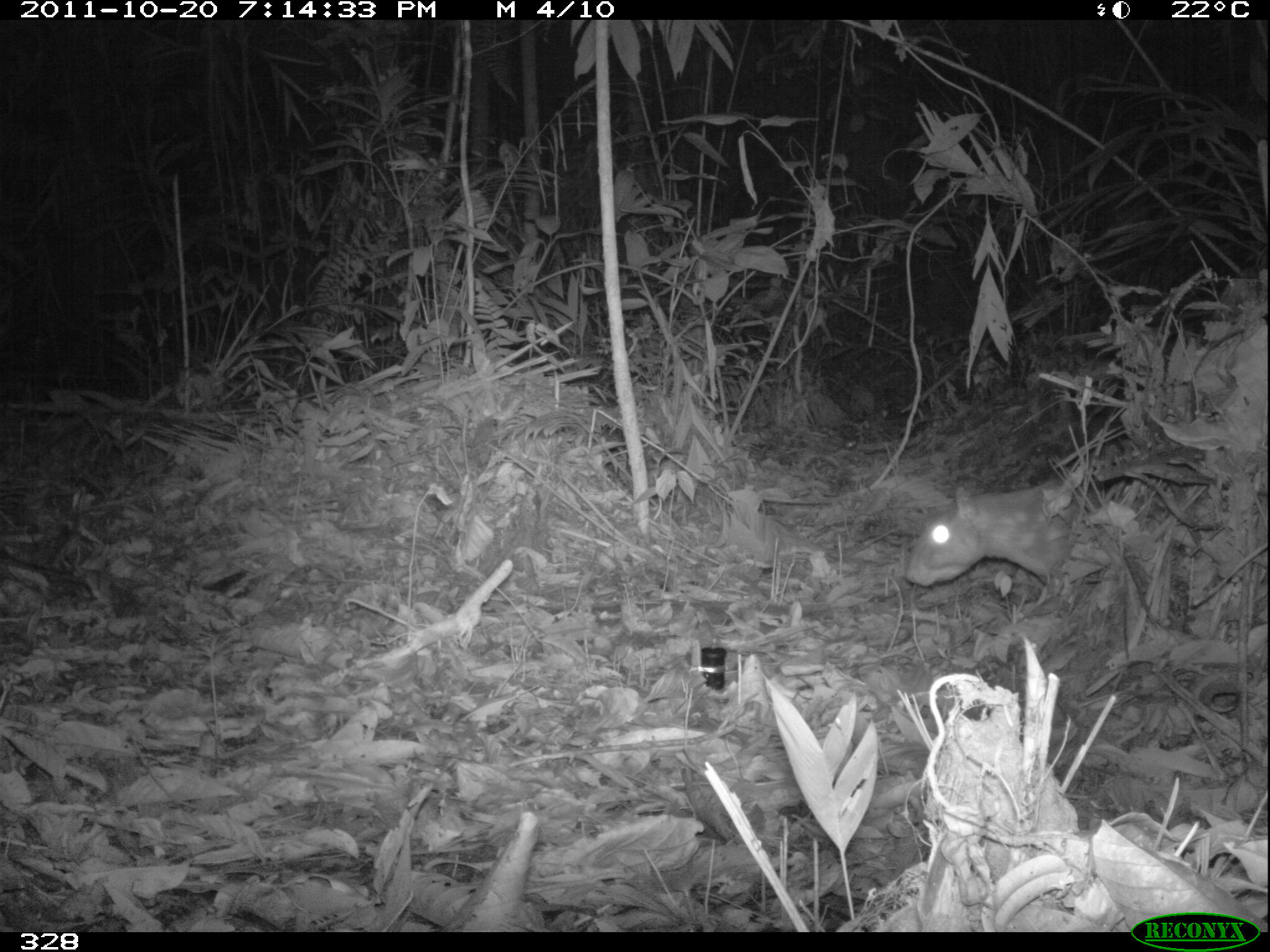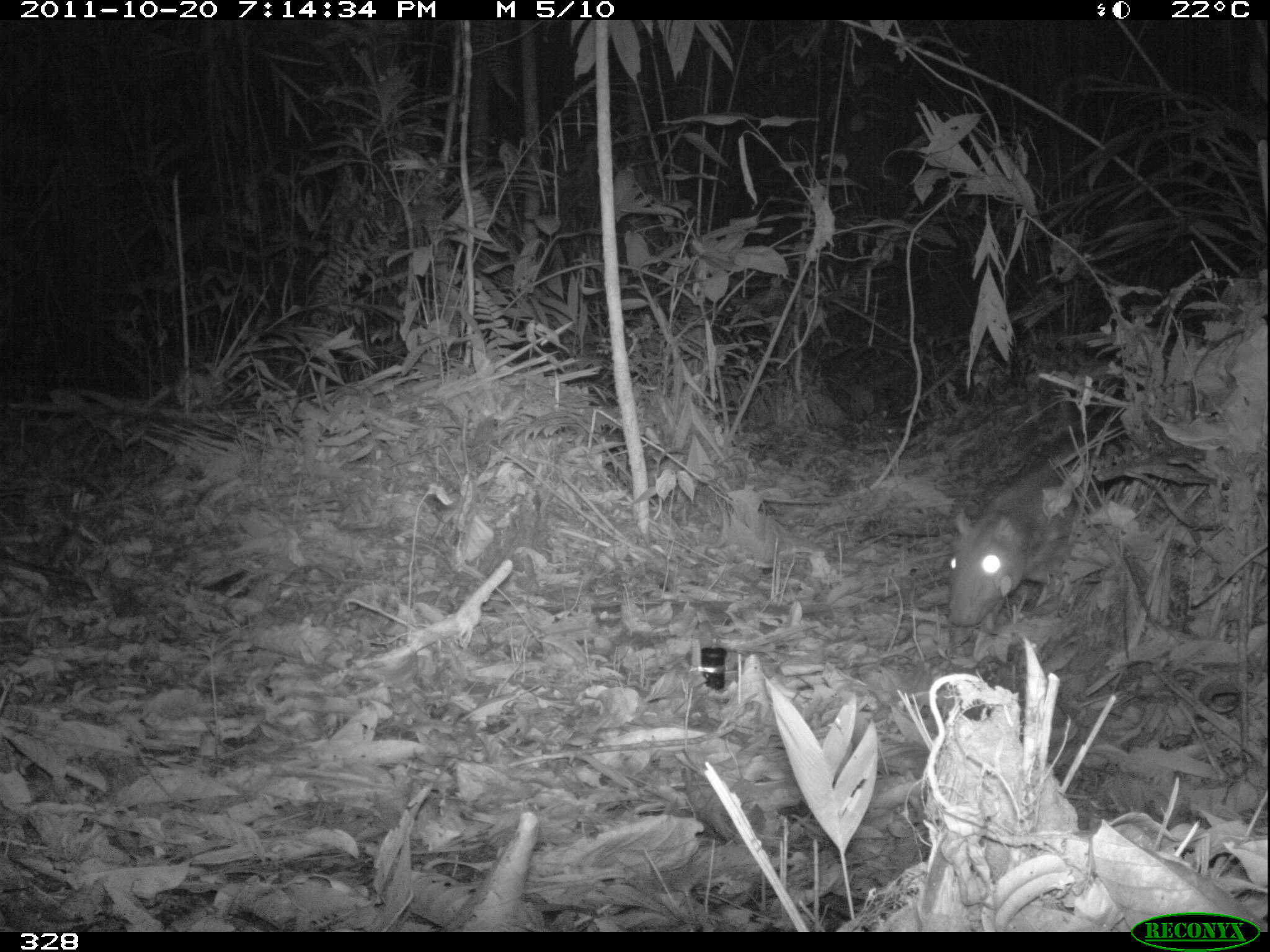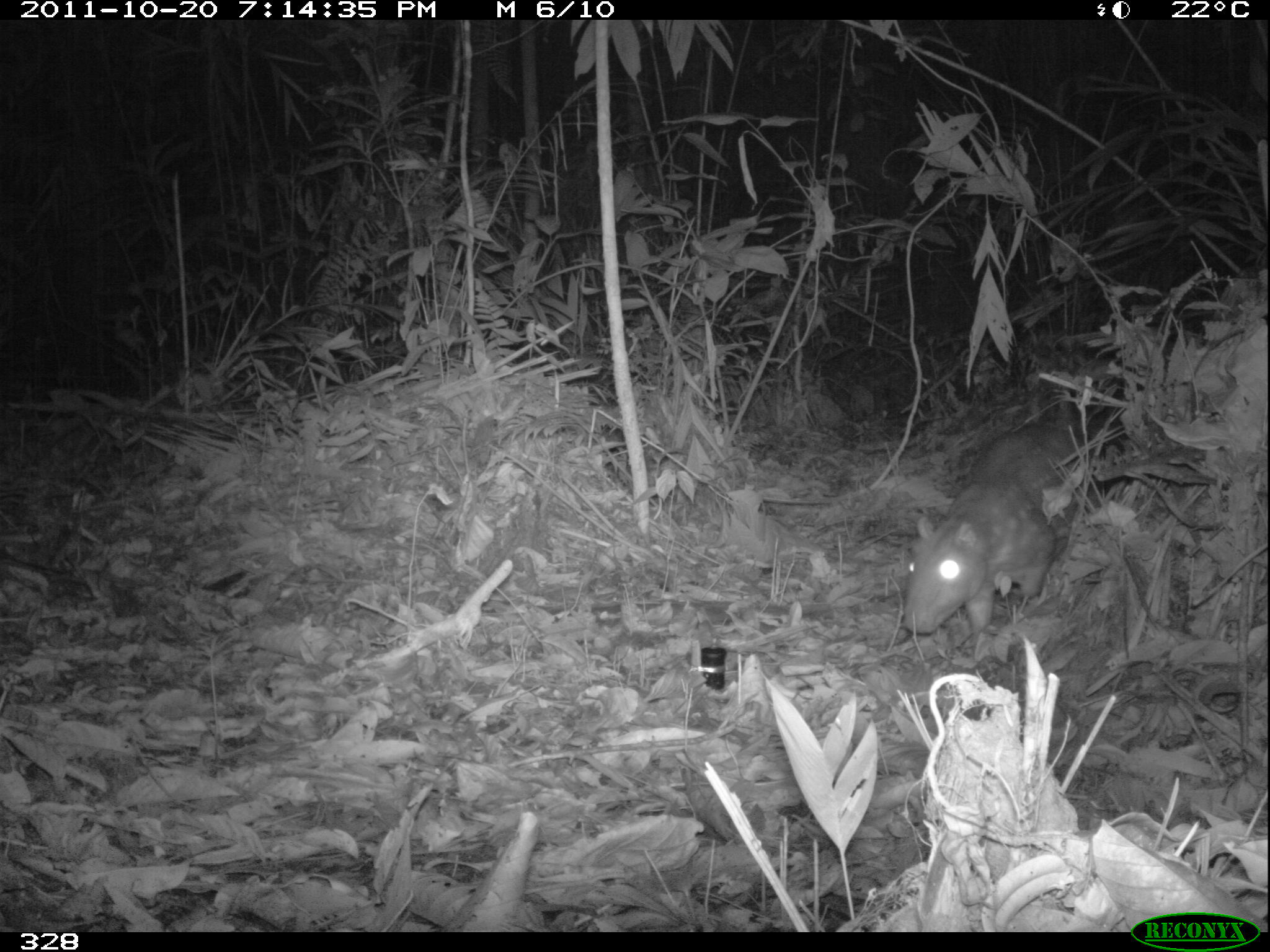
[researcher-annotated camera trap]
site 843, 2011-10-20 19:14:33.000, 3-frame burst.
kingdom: Animalia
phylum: Chordata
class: Mammalia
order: Rodentia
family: Cuniculidae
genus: Cuniculus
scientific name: Cuniculus paca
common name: spotted paca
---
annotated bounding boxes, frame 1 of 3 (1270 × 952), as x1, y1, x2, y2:
cuniculus paca: 904, 478, 1081, 587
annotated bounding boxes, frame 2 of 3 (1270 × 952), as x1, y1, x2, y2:
cuniculus paca: 944, 464, 1075, 628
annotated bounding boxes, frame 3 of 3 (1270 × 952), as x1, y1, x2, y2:
cuniculus paca: 905, 423, 1093, 635